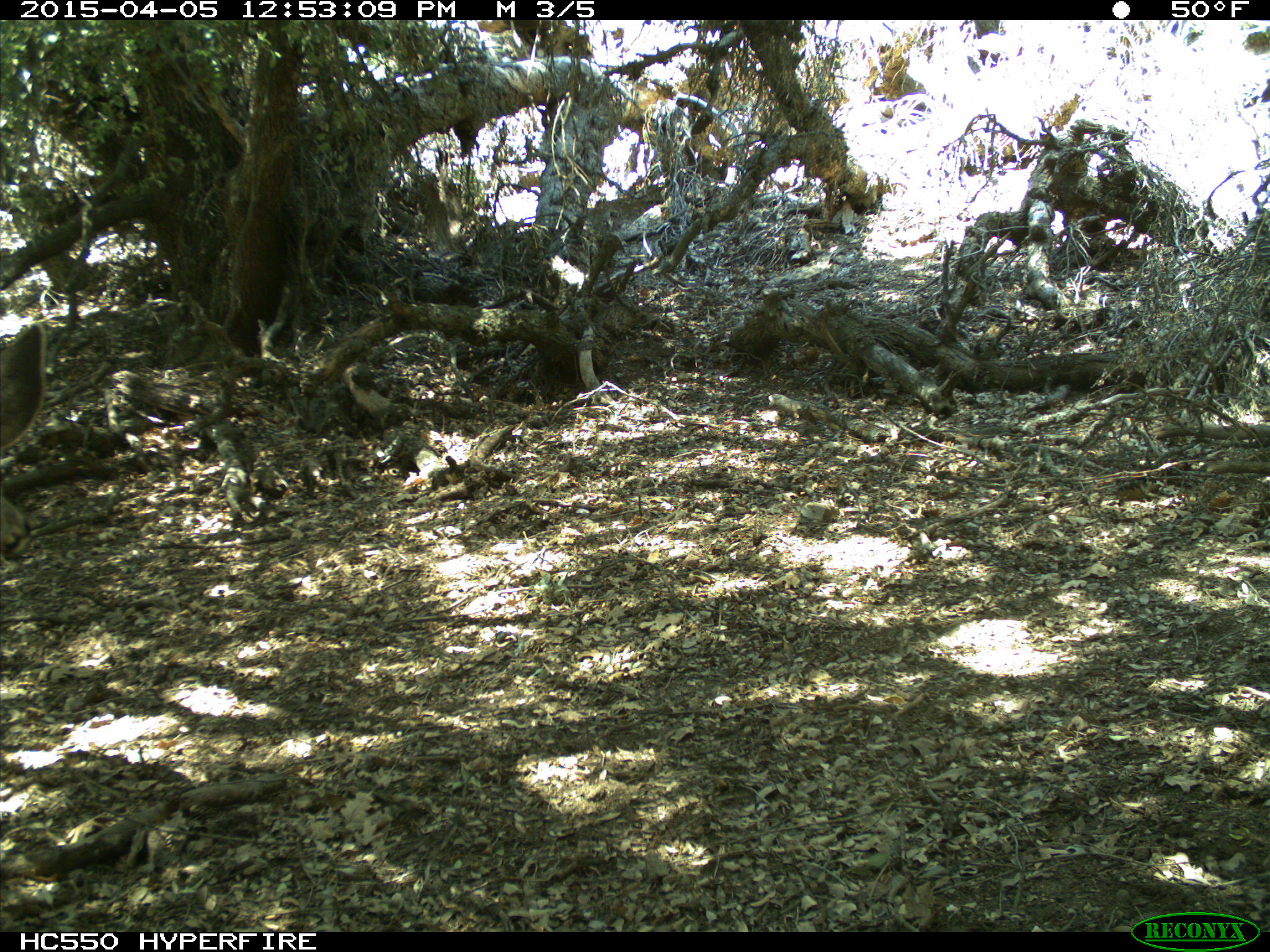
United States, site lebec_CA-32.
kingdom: Animalia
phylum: Chordata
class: Mammalia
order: Artiodactyla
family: Cervidae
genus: Odocoileus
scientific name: Odocoileus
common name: deer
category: unidentified deer